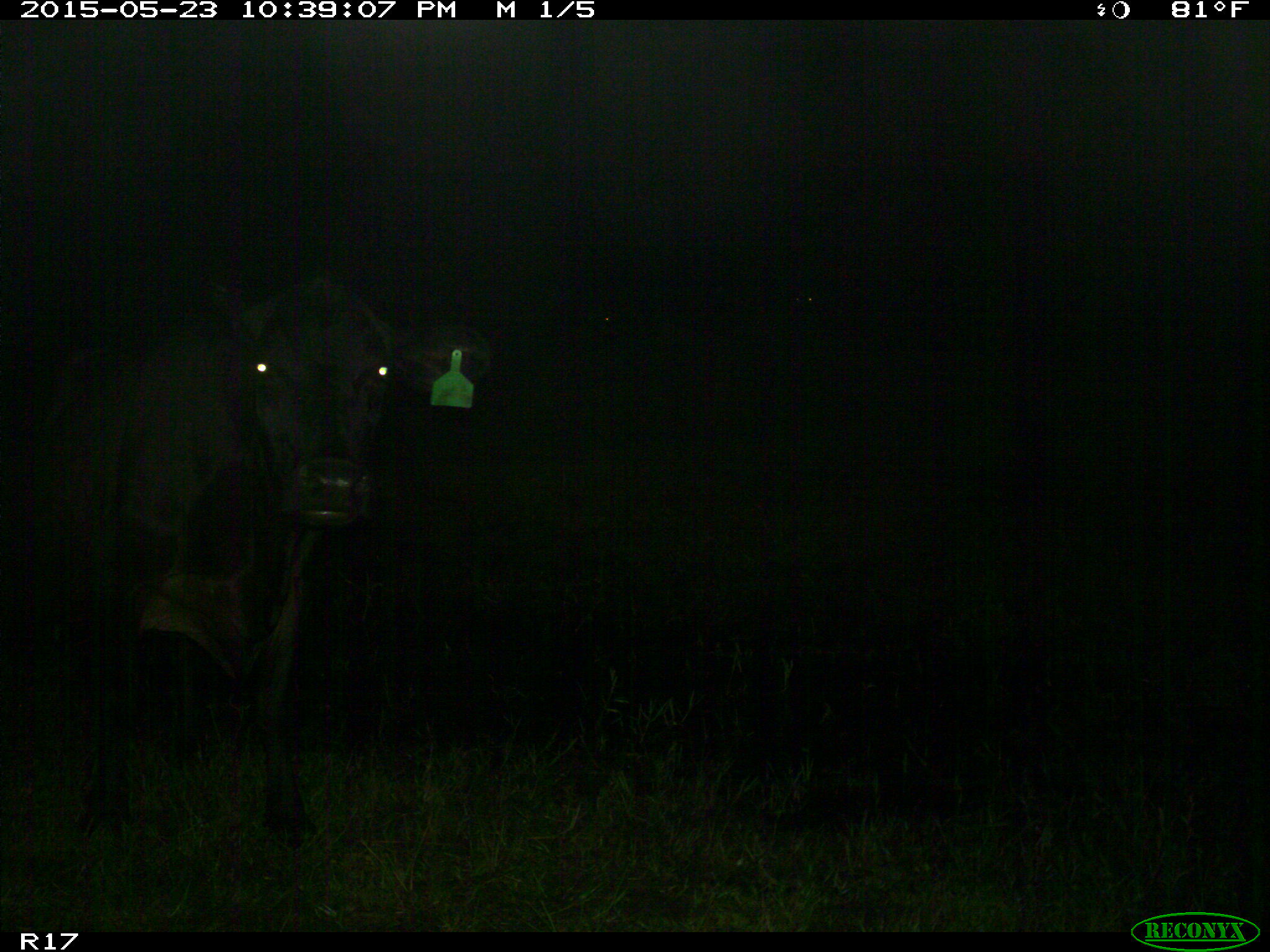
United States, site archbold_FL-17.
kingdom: Animalia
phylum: Chordata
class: Mammalia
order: Artiodactyla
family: Bovidae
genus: Bos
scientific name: Bos taurus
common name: domestic cow